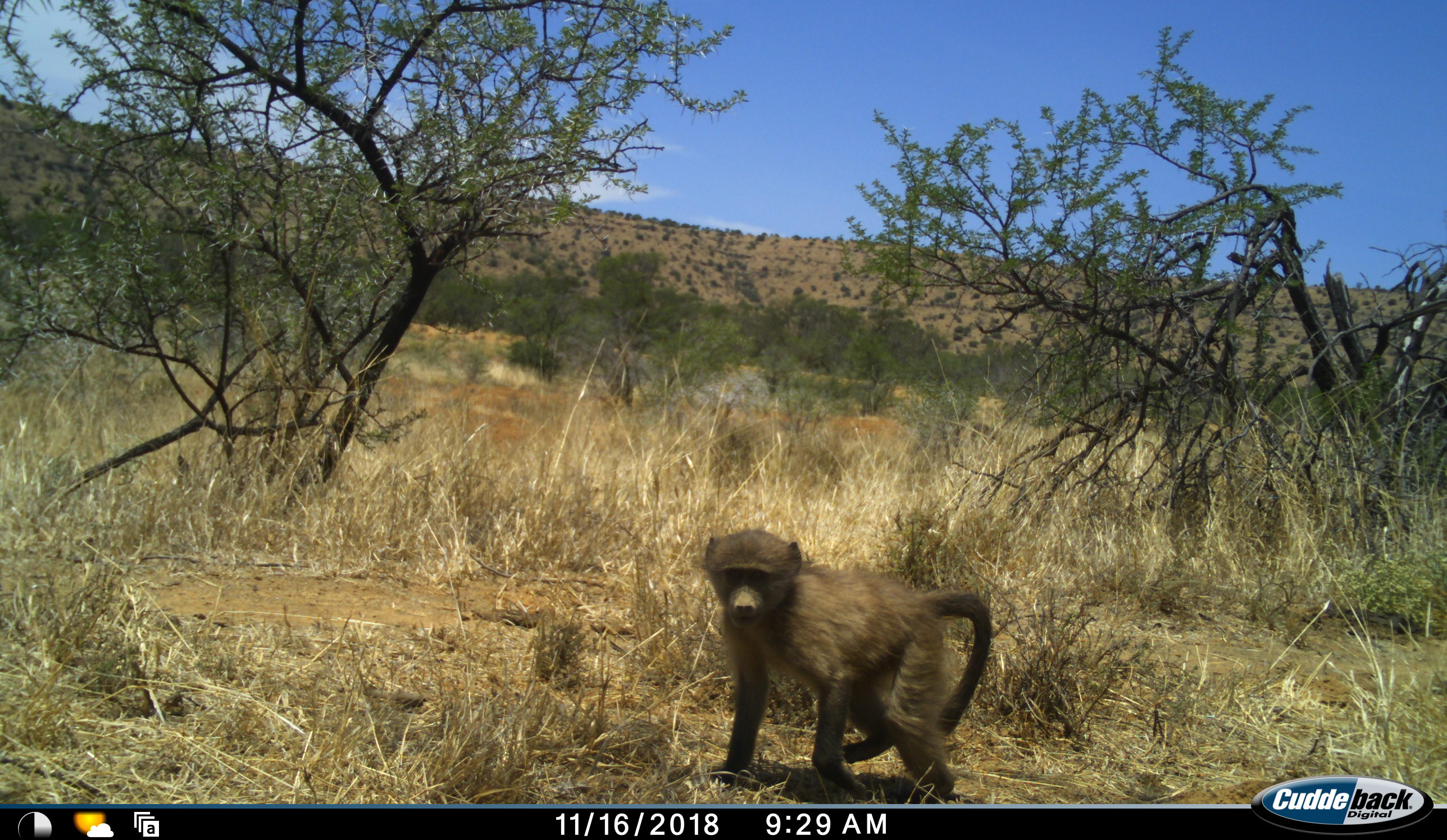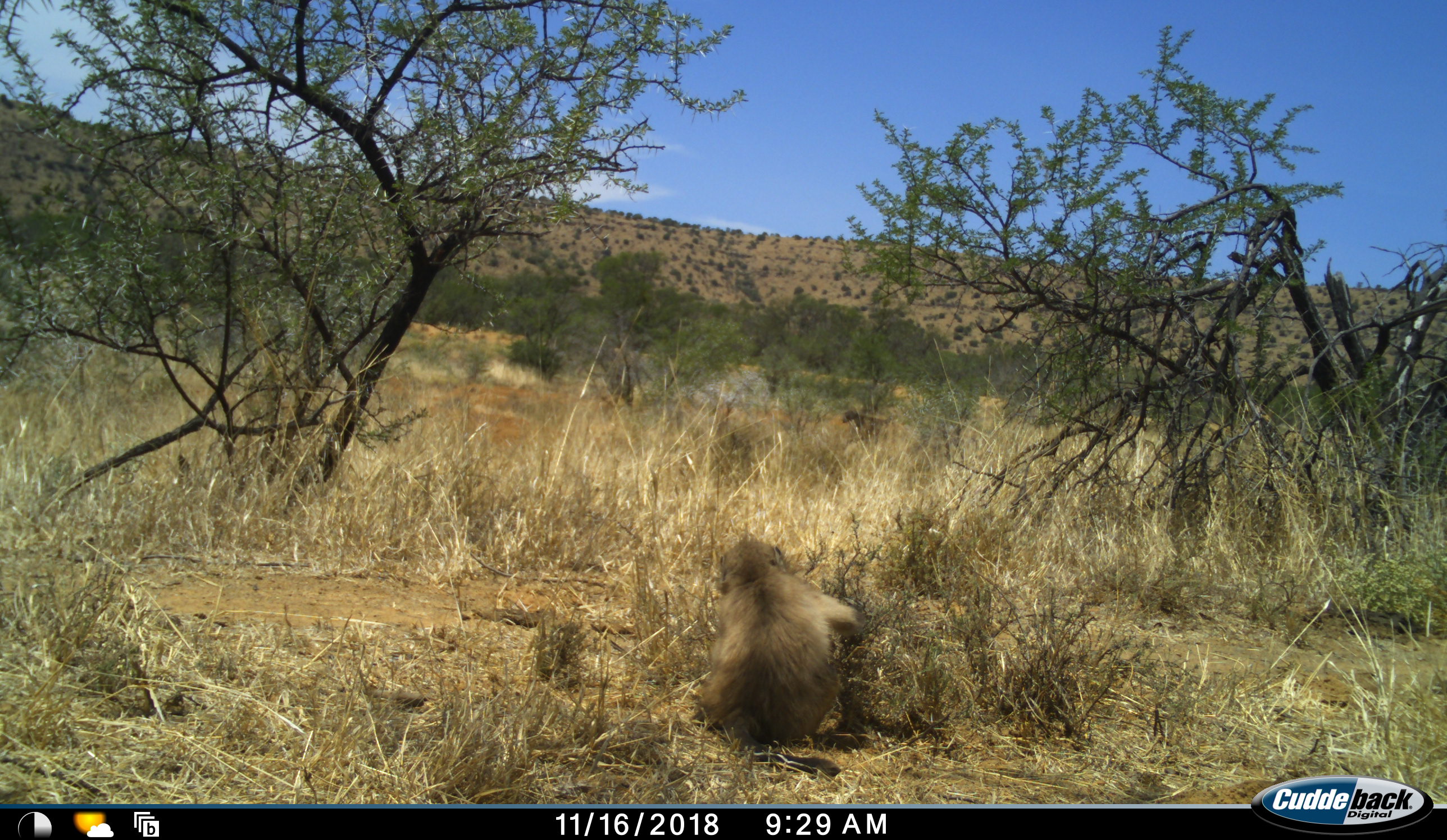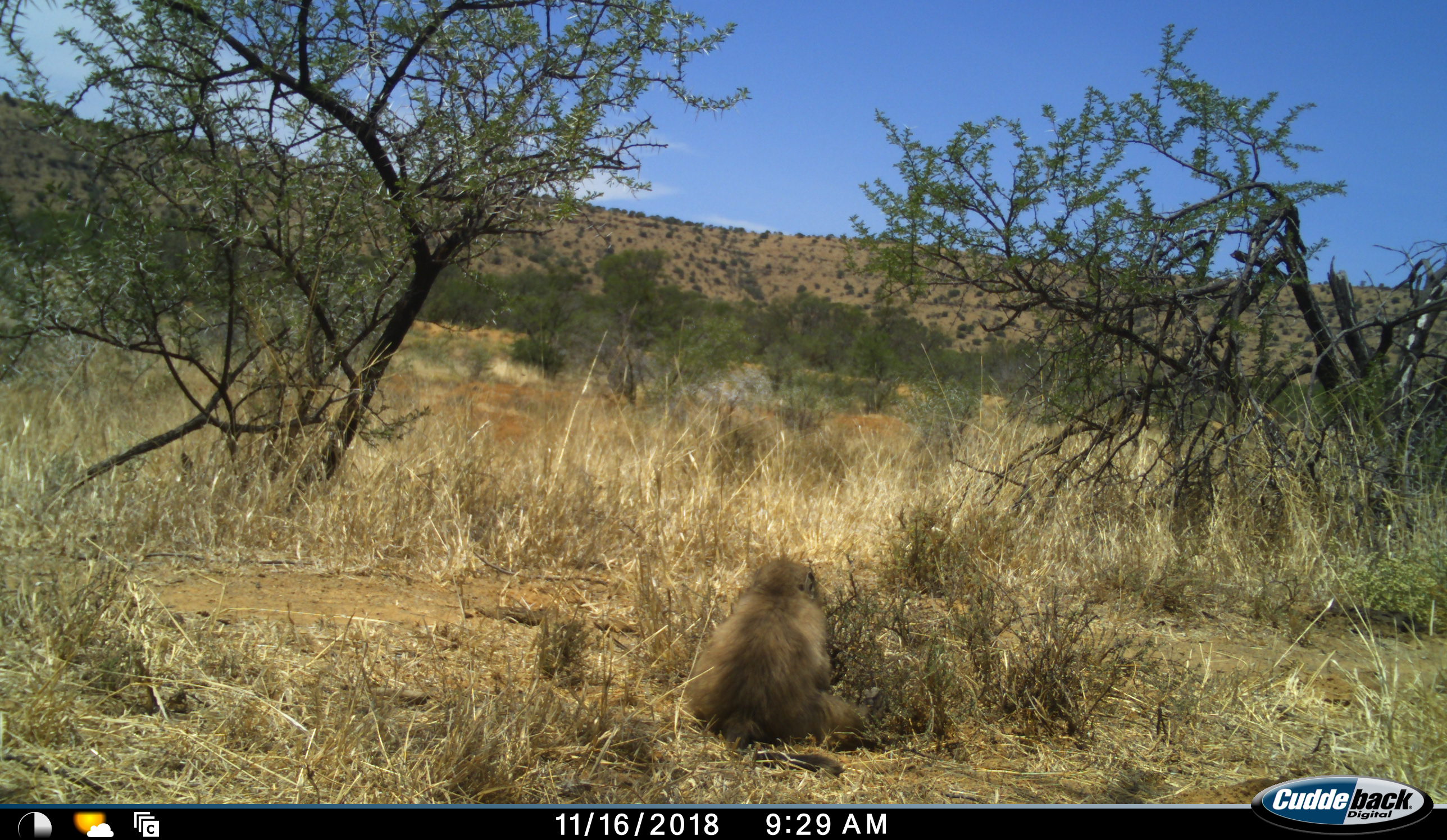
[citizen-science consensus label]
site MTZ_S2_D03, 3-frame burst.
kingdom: Animalia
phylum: Chordata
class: Mammalia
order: Primates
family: Cercopithecidae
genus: Papio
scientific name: Papio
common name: baboon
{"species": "baboon (Papio)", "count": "2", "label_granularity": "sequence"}